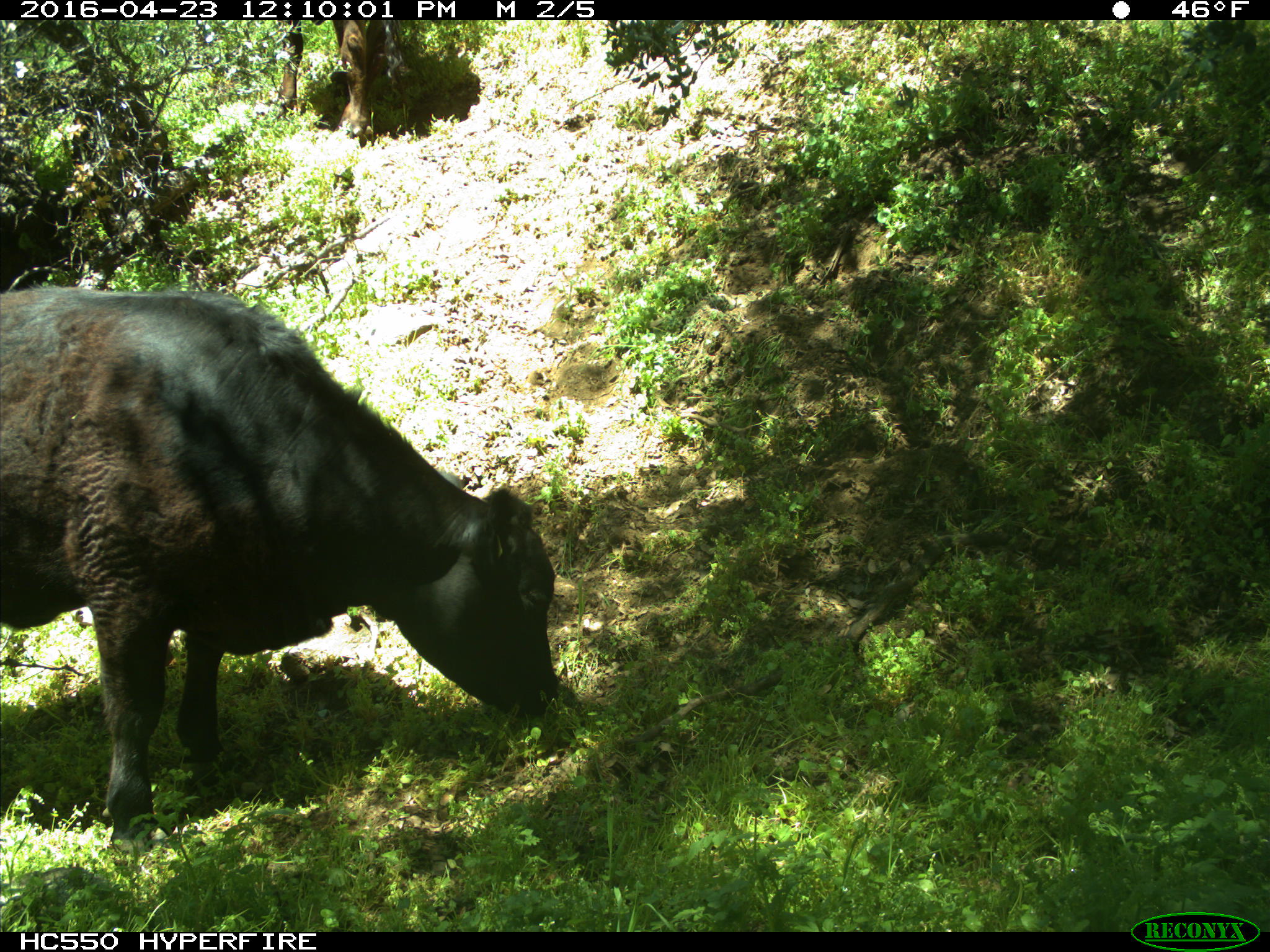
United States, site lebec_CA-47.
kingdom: Animalia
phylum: Chordata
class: Mammalia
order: Artiodactyla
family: Bovidae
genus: Bos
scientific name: Bos taurus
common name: domestic cow